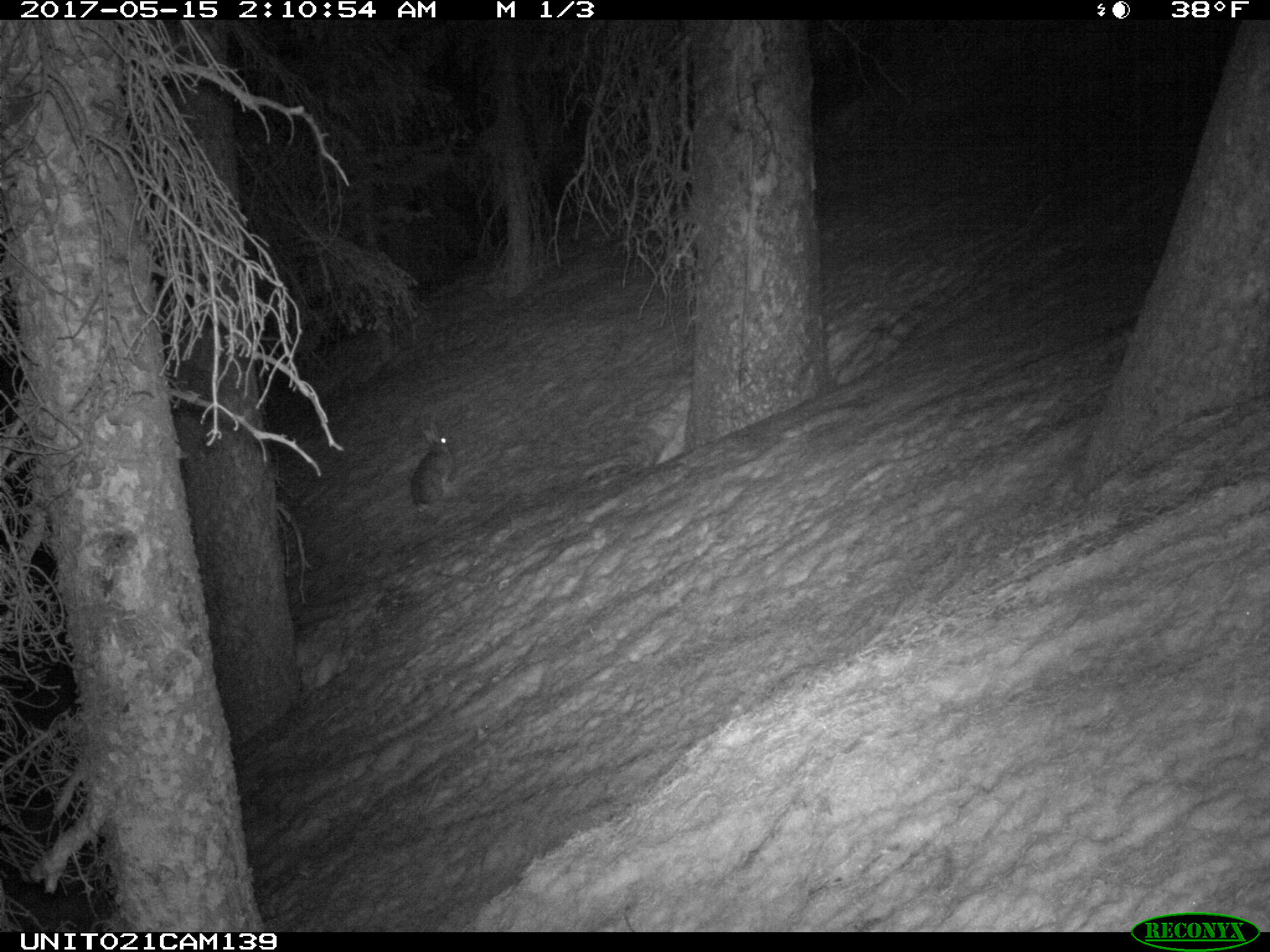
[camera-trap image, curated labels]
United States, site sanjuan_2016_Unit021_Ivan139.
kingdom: Animalia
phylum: Chordata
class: Mammalia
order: Lagomorpha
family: Leporidae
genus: Lepus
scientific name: Lepus americanus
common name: snowshoe hare